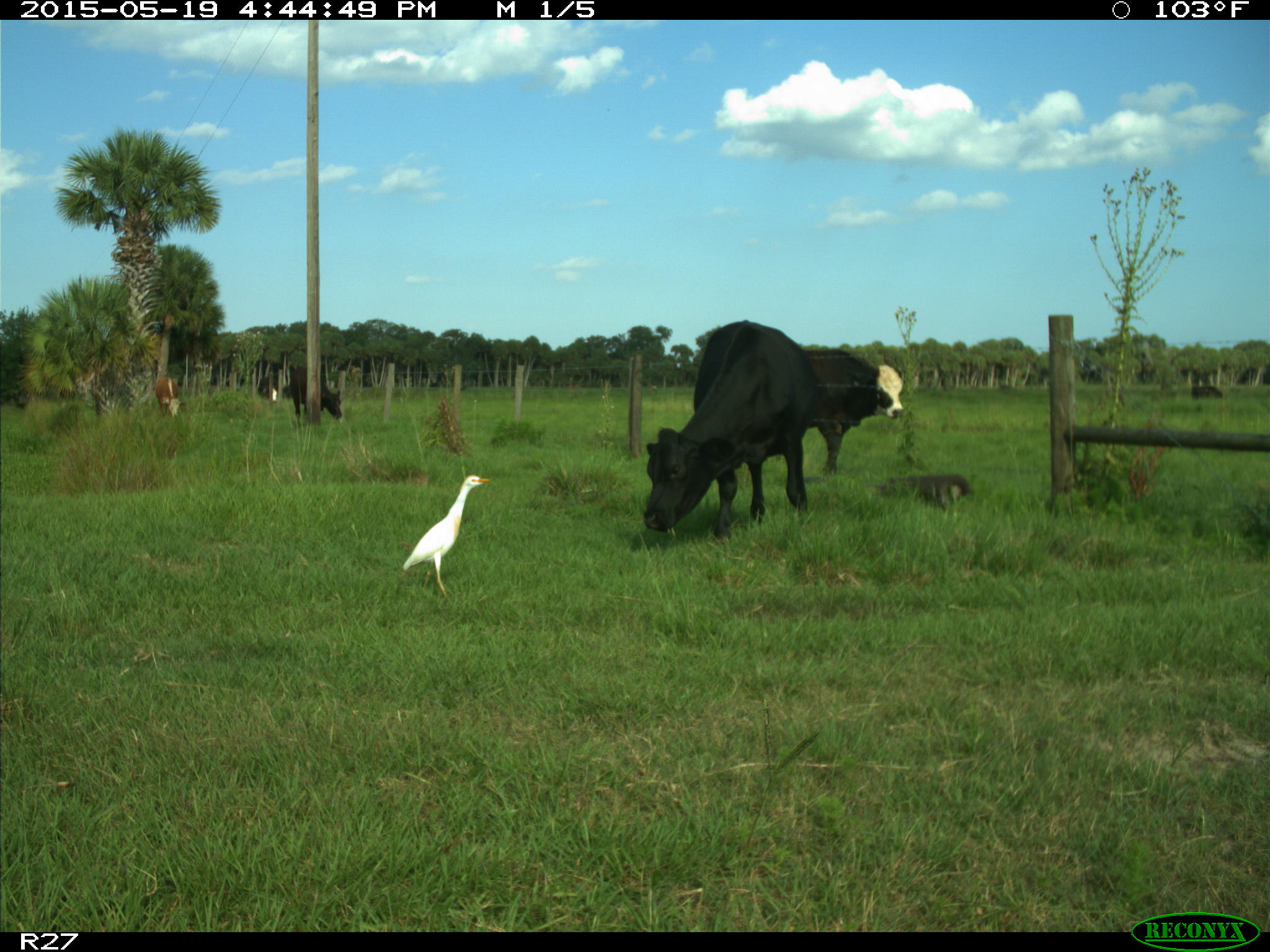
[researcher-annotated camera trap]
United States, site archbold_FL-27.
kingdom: Animalia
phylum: Chordata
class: Mammalia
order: Artiodactyla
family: Bovidae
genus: Bos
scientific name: Bos taurus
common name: domestic cow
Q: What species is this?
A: Bos taurus (domestic cow).